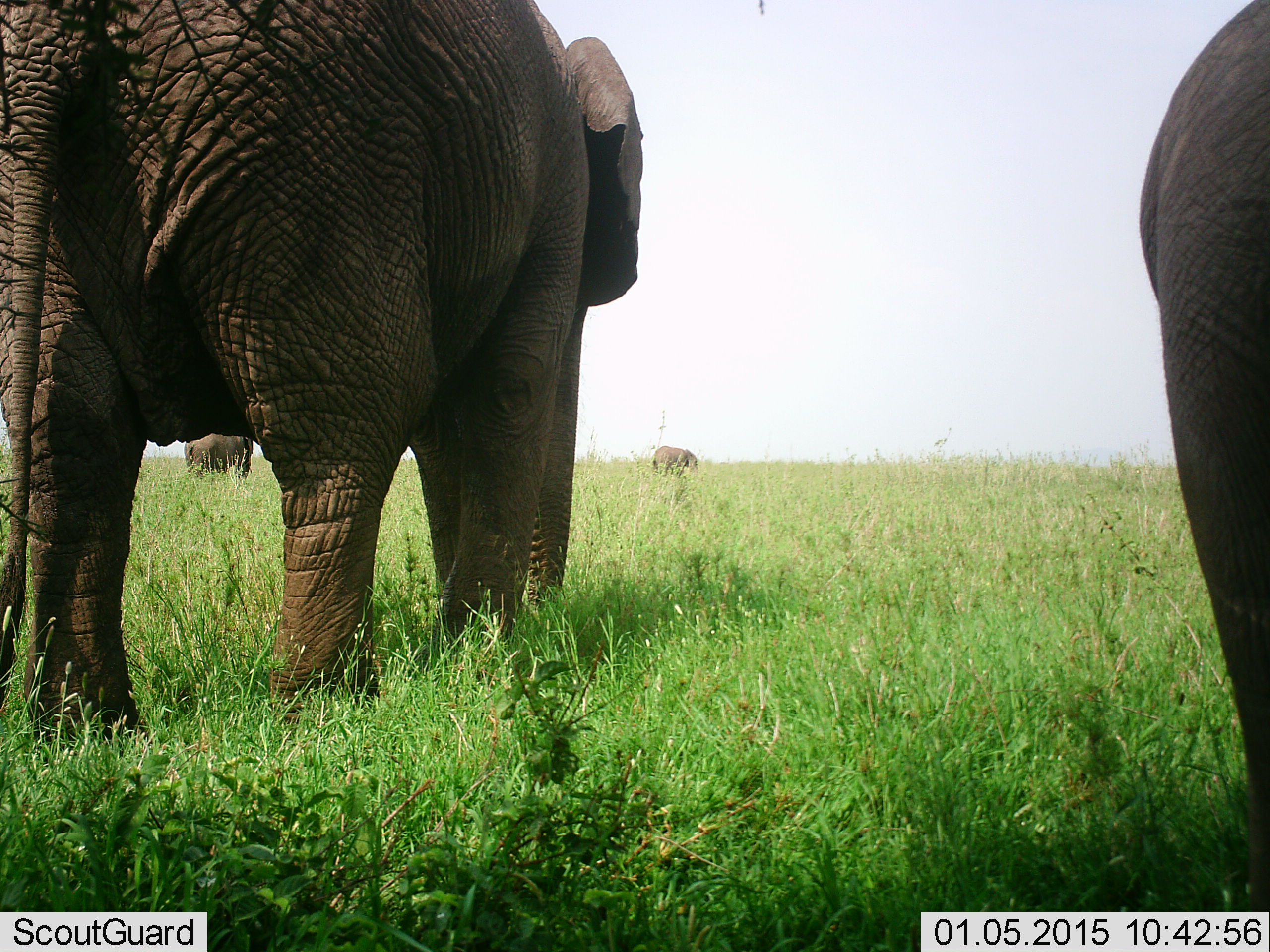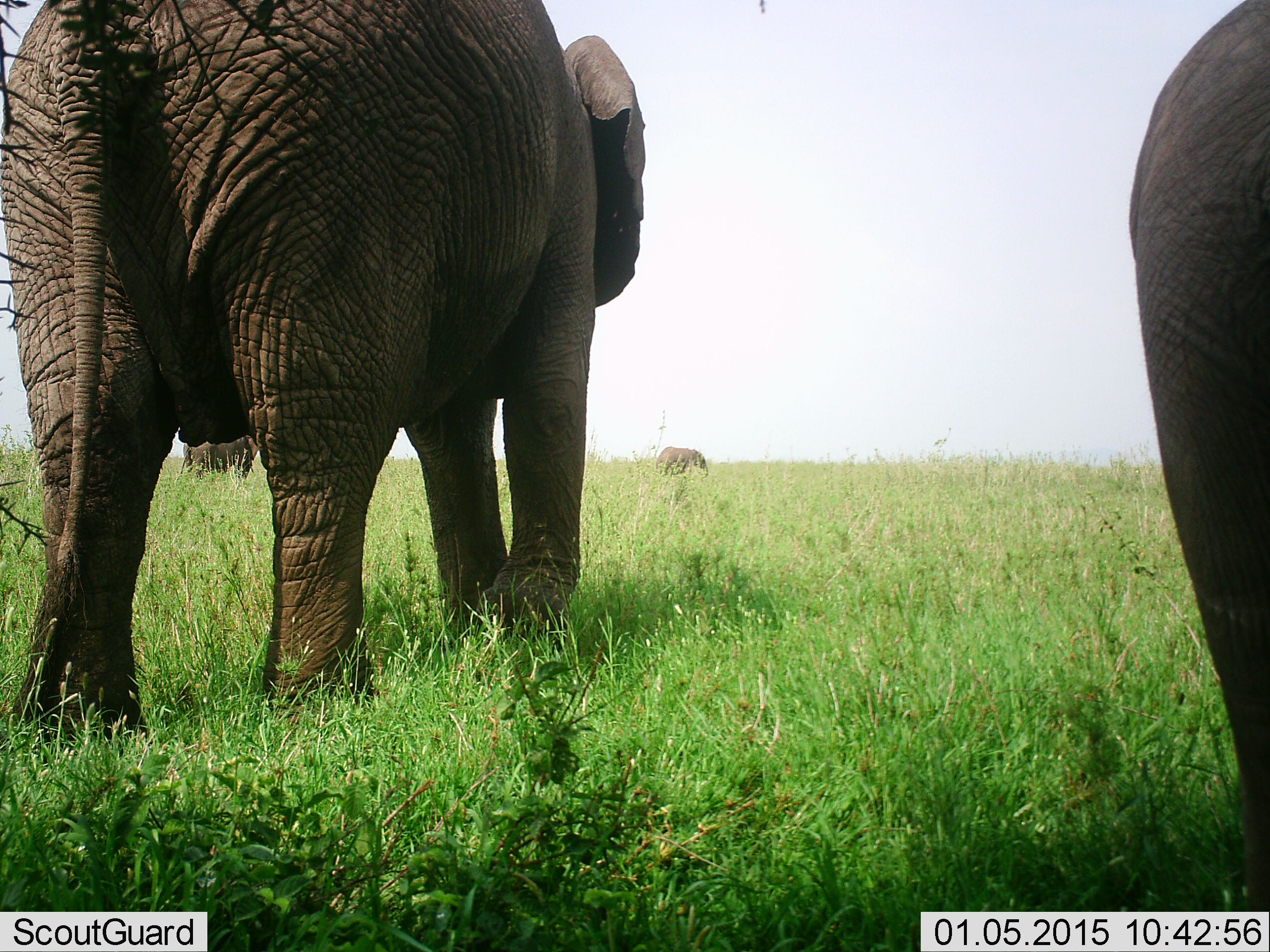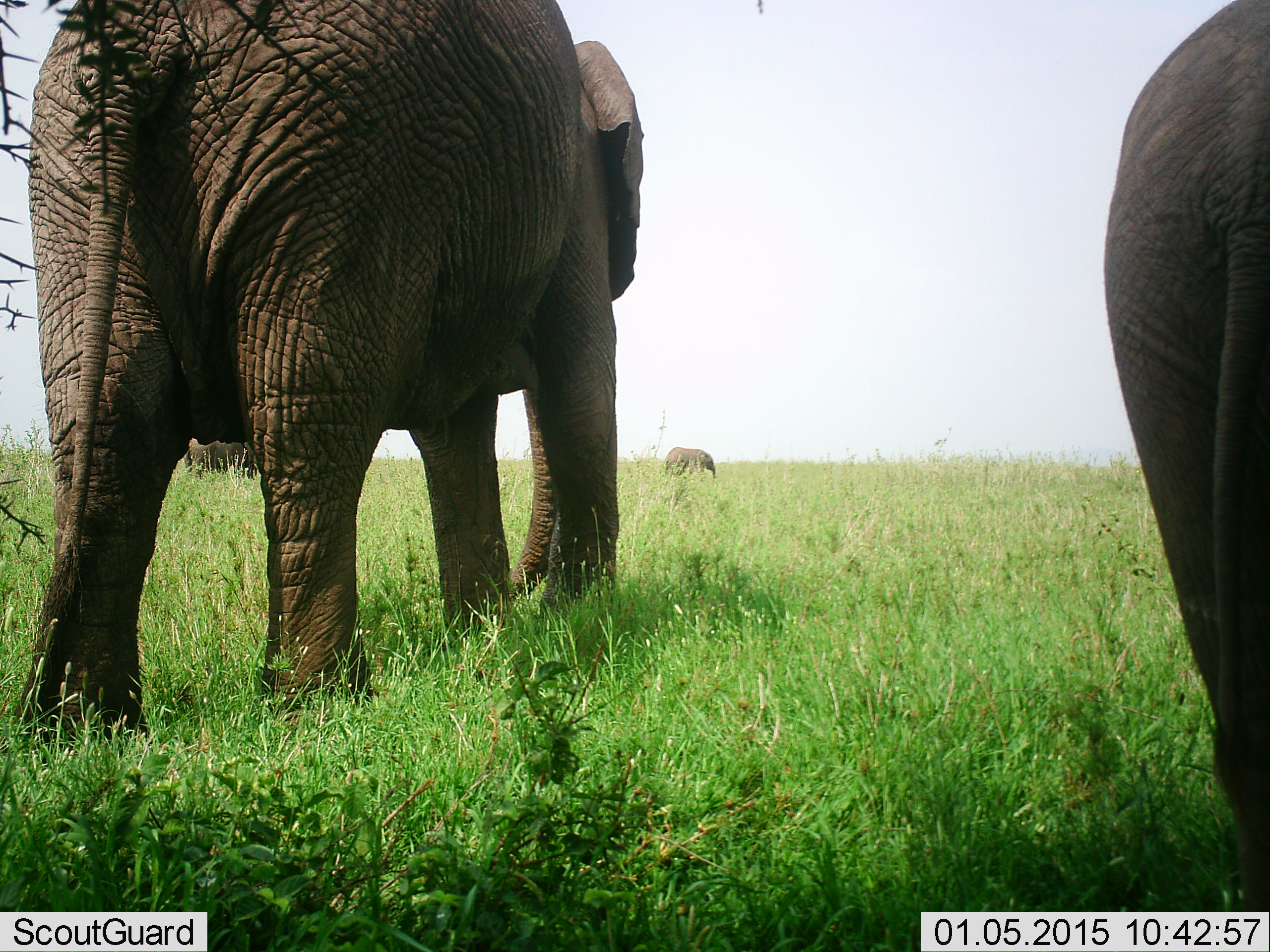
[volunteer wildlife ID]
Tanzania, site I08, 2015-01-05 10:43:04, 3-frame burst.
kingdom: Animalia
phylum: Chordata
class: Mammalia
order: Proboscidea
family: Elephantidae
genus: Loxodonta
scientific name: Loxodonta africana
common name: african bush elephant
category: elephant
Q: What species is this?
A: Elephant (african bush elephant) (Loxodonta africana).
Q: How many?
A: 4.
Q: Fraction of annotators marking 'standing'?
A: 36%.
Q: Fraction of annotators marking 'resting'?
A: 0%.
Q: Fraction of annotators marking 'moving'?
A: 82%.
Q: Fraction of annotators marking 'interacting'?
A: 0%.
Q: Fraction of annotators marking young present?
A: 27%.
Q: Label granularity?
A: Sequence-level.